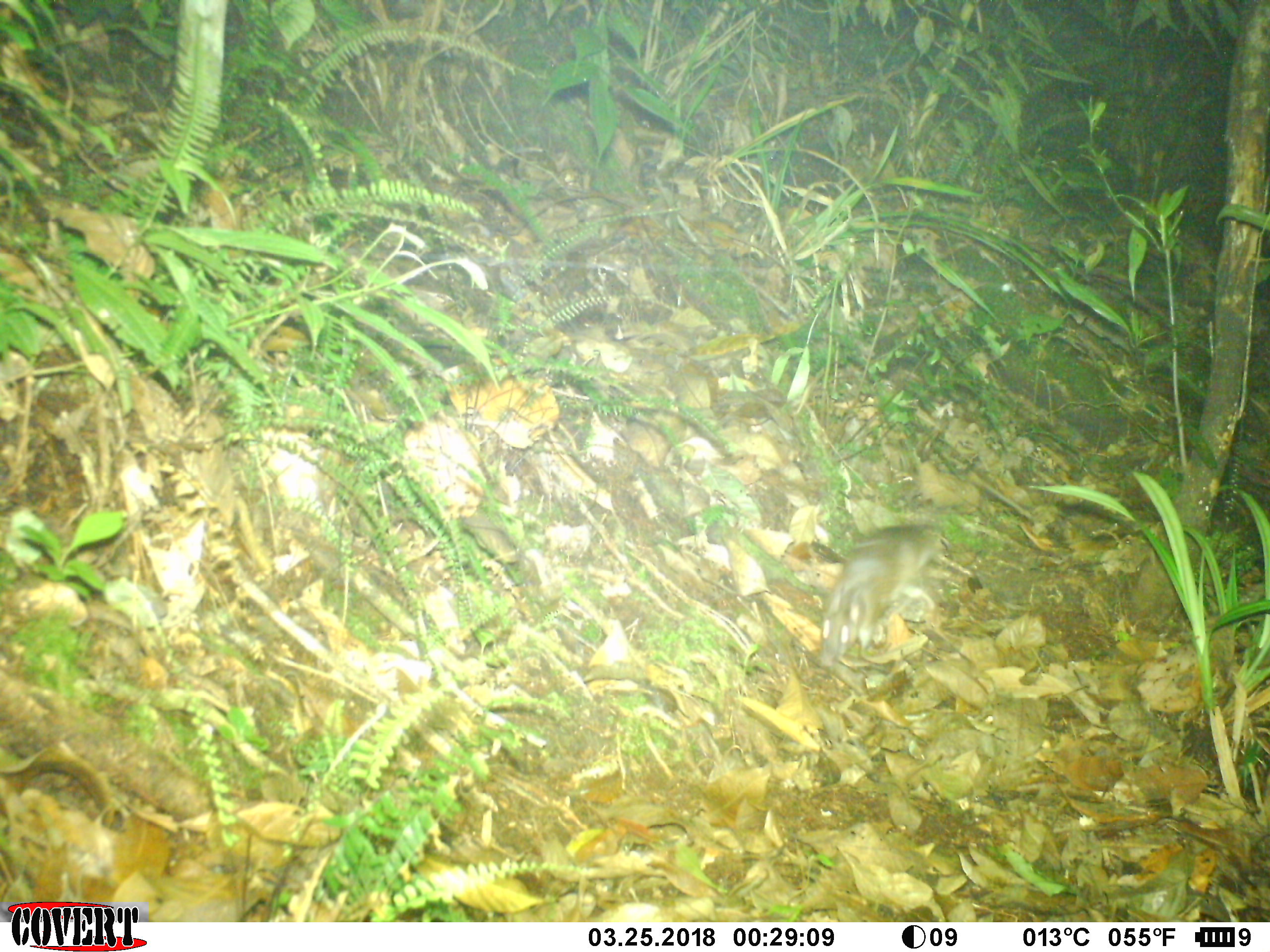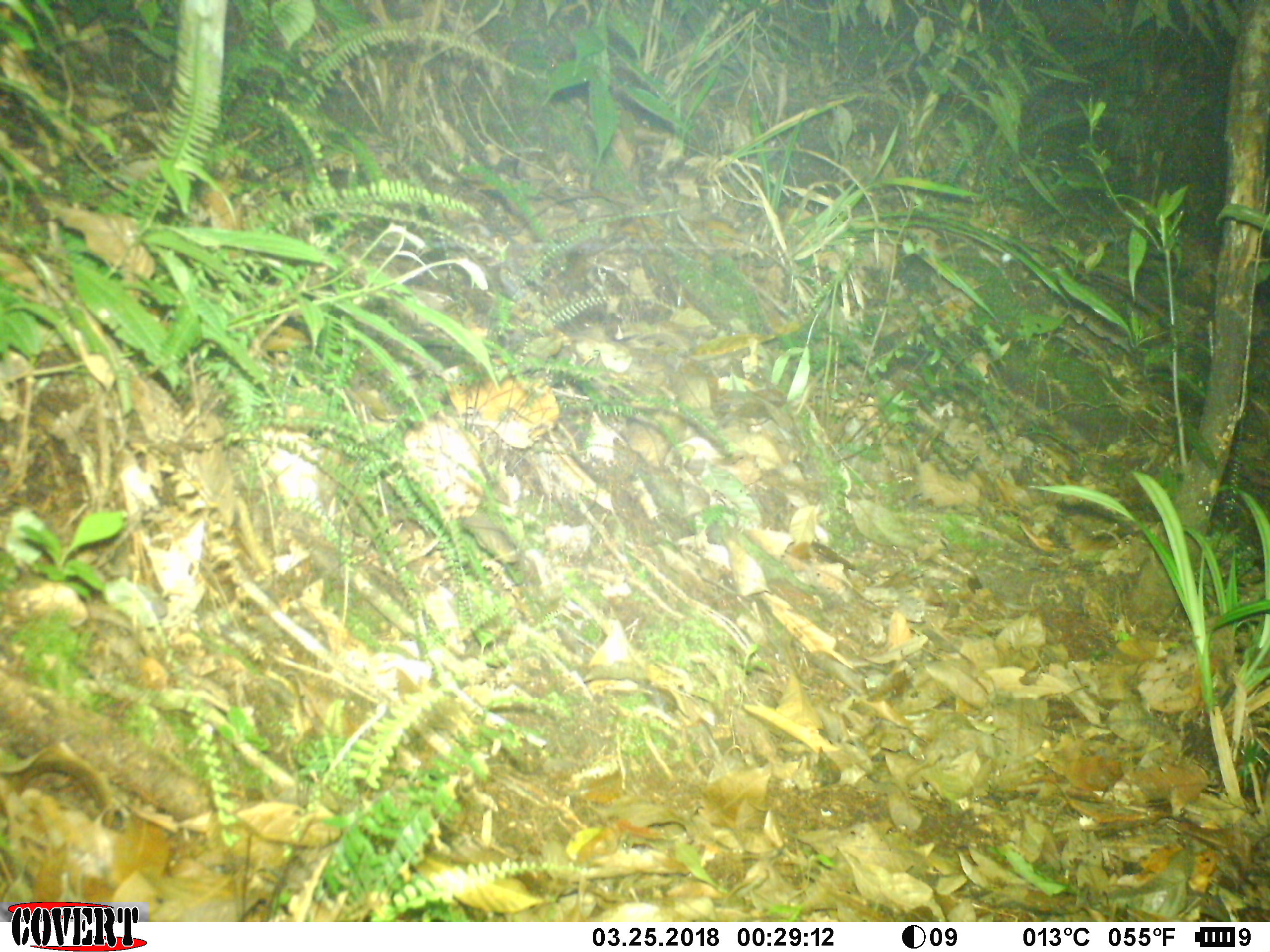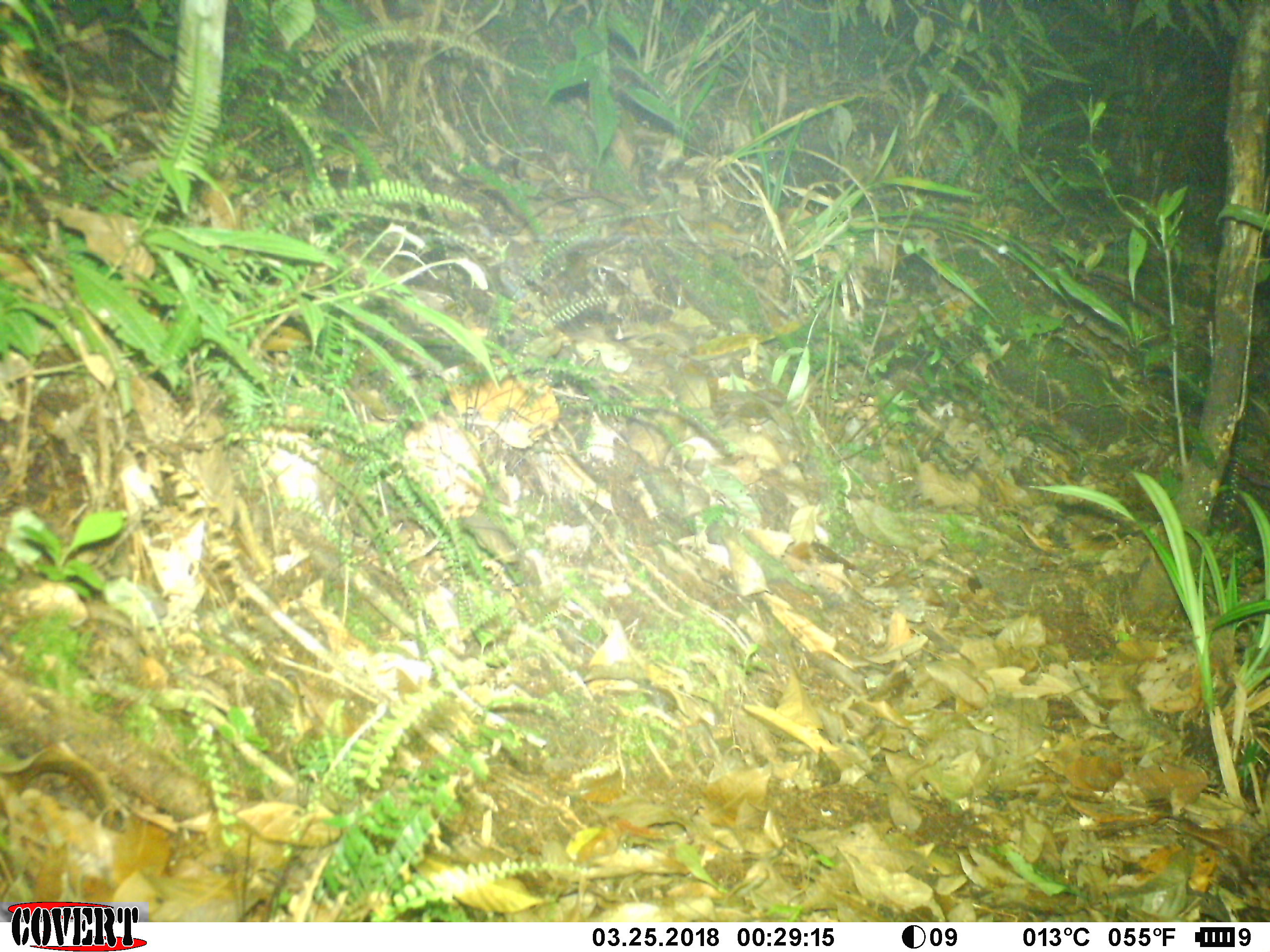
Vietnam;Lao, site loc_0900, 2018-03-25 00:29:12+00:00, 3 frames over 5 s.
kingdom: Animalia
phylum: Chordata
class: Mammalia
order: Rodentia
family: Muridae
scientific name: Muridae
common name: old-world mice and rats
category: unidentified murid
Unidentified murid (old-world mice and rats) (Muridae). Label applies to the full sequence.